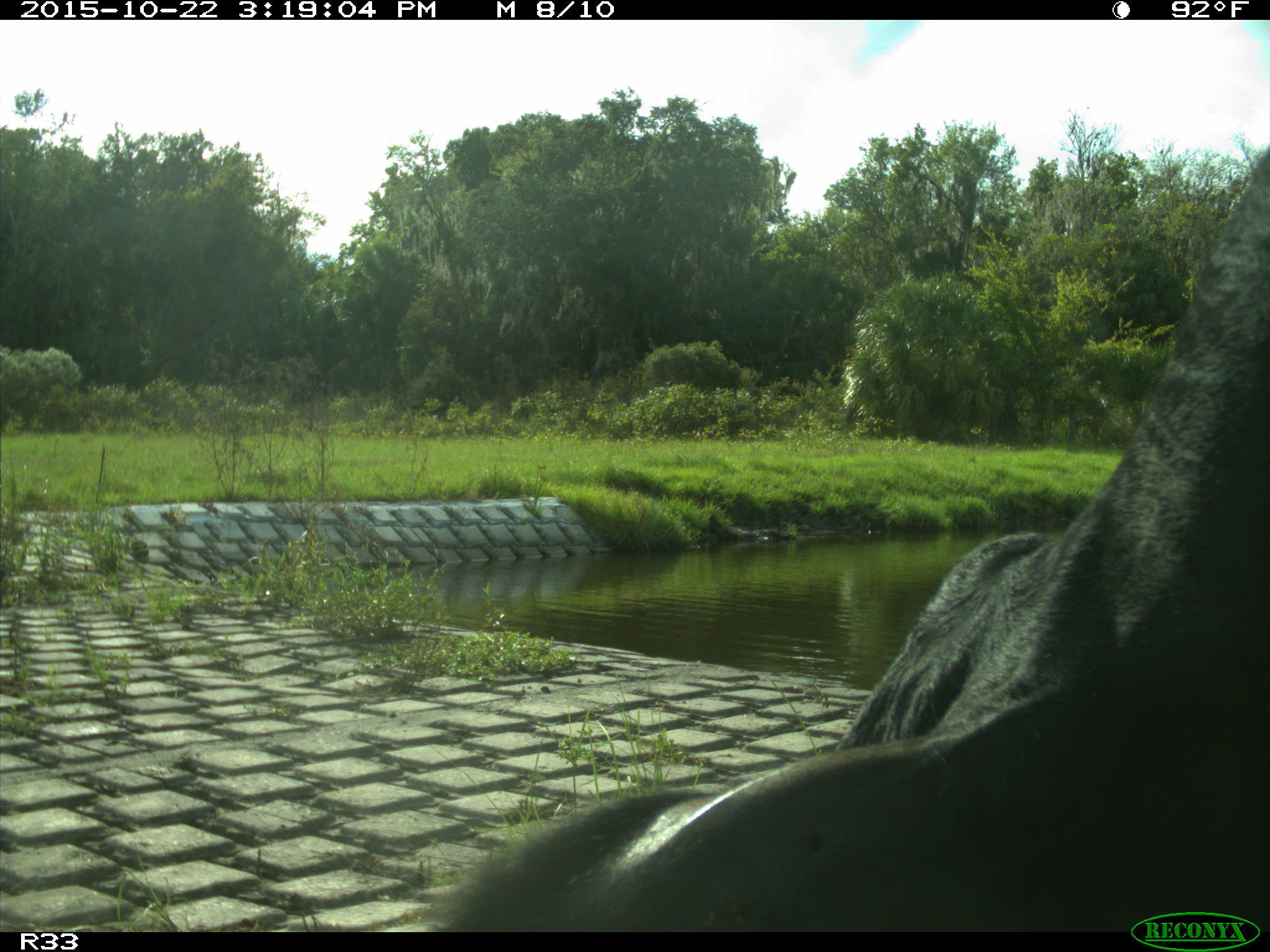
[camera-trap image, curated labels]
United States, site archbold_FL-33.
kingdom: Animalia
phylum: Chordata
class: Mammalia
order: Artiodactyla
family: Bovidae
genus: Bos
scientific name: Bos taurus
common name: domestic cow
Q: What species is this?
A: Bos taurus (domestic cow).